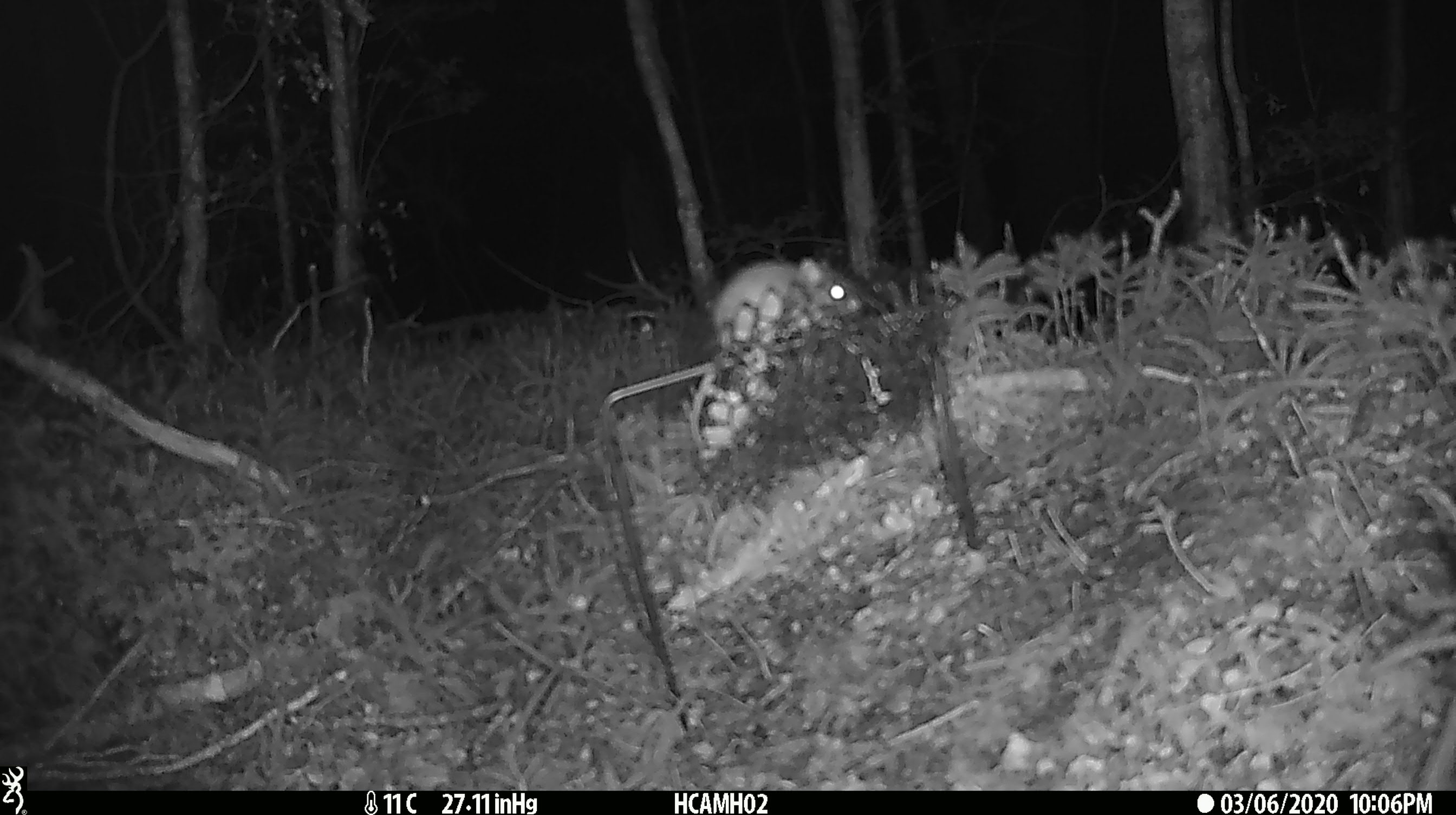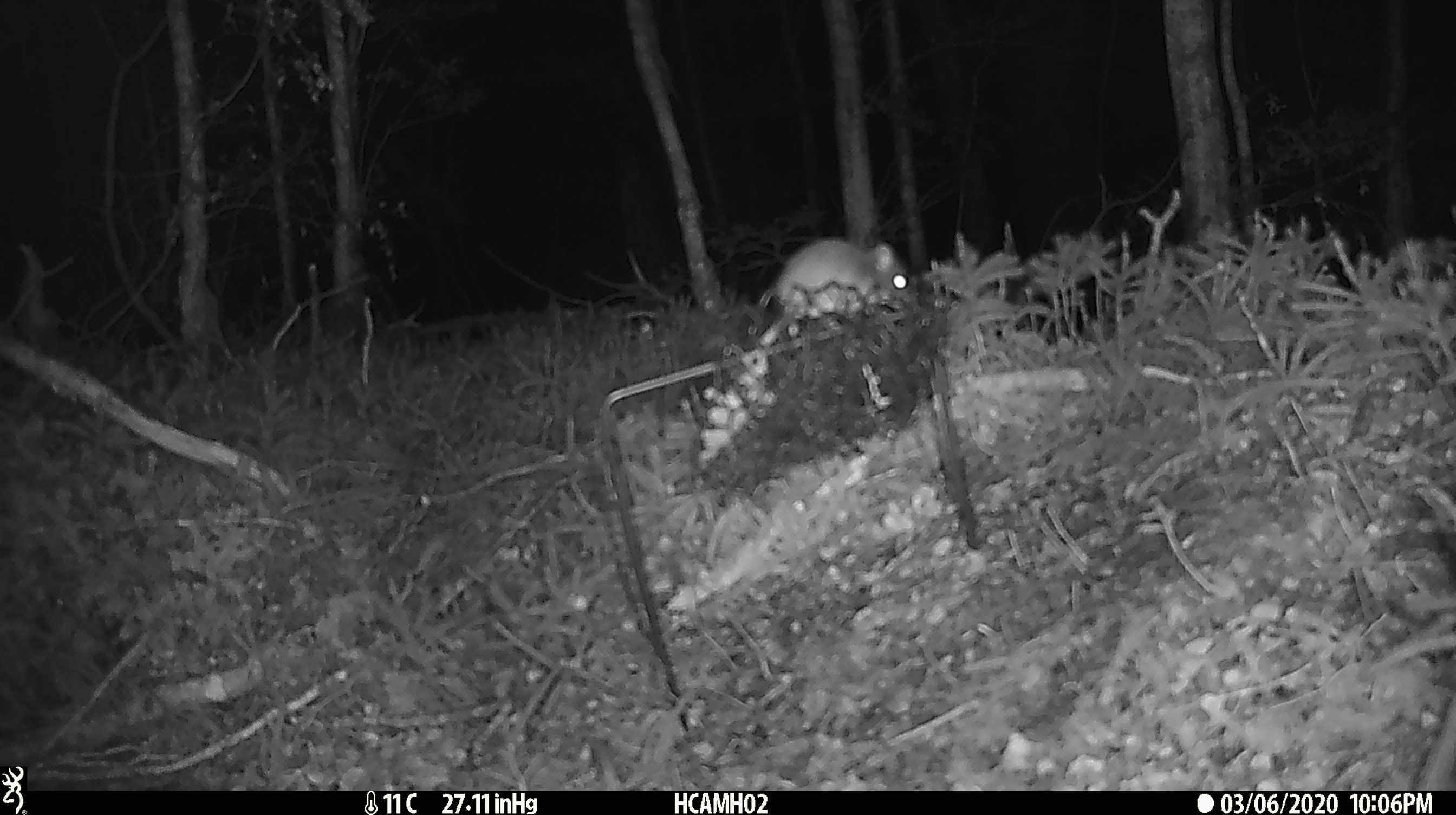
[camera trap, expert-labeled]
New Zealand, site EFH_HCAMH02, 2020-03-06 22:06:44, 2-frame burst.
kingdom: Animalia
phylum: Chordata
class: Mammalia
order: Rodentia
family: Muridae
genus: Mus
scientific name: Mus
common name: mouse